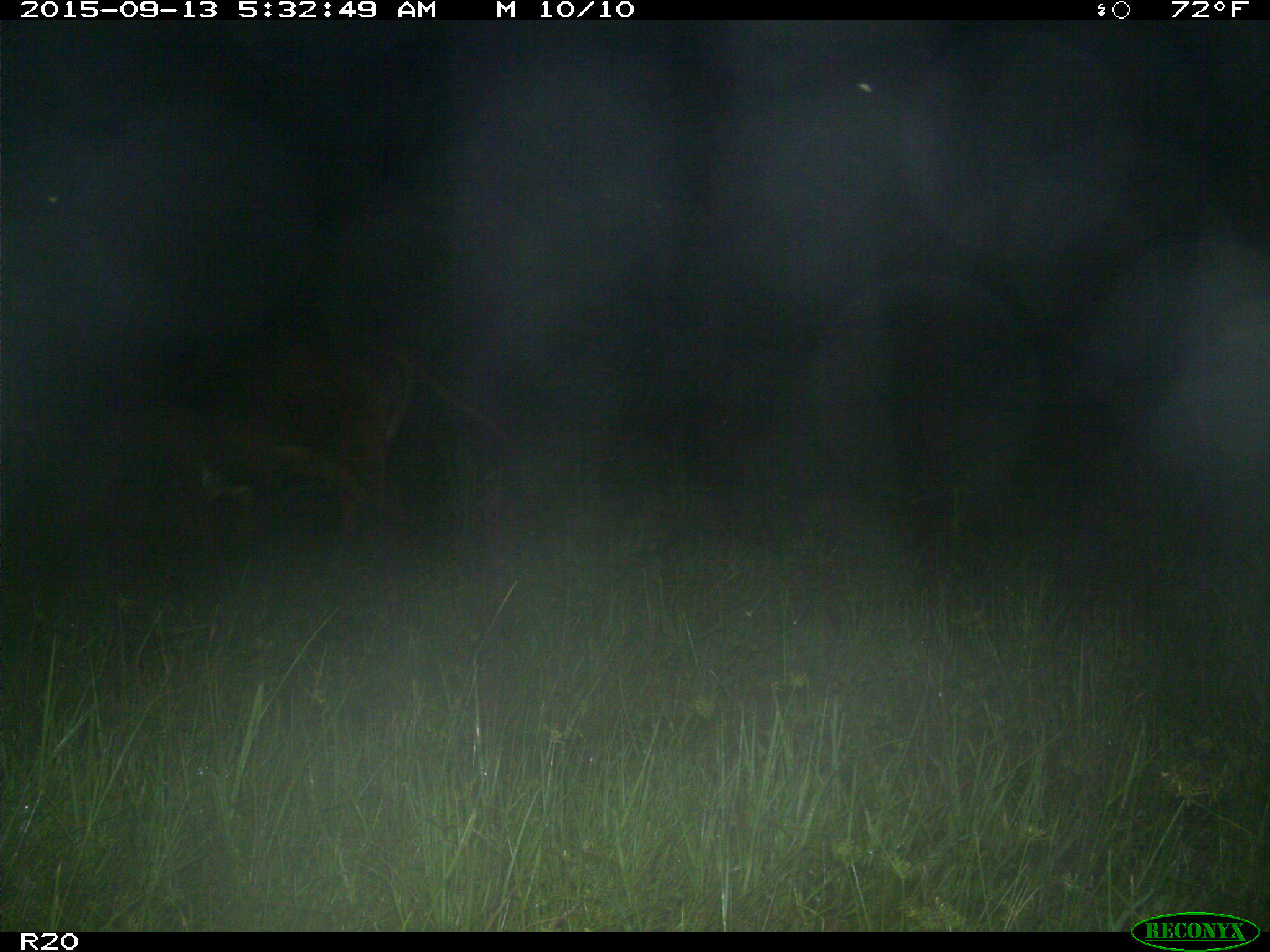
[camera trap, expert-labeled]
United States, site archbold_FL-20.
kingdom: Animalia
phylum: Chordata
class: Mammalia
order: Artiodactyla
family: Bovidae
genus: Bos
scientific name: Bos taurus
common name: domestic cow